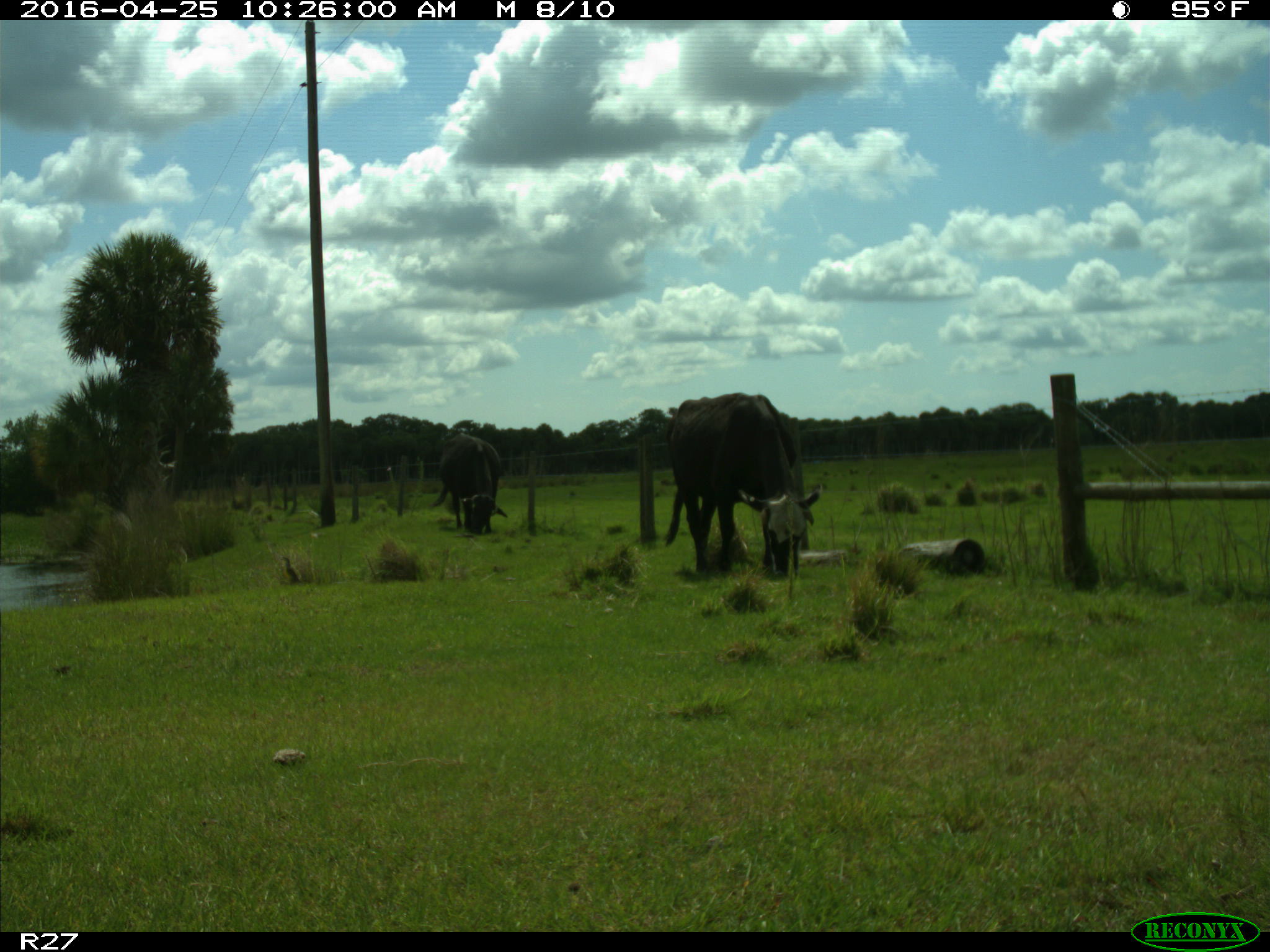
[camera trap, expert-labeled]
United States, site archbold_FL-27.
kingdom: Animalia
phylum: Chordata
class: Mammalia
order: Artiodactyla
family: Bovidae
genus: Bos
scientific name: Bos taurus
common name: domestic cow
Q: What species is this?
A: Bos taurus (domestic cow).